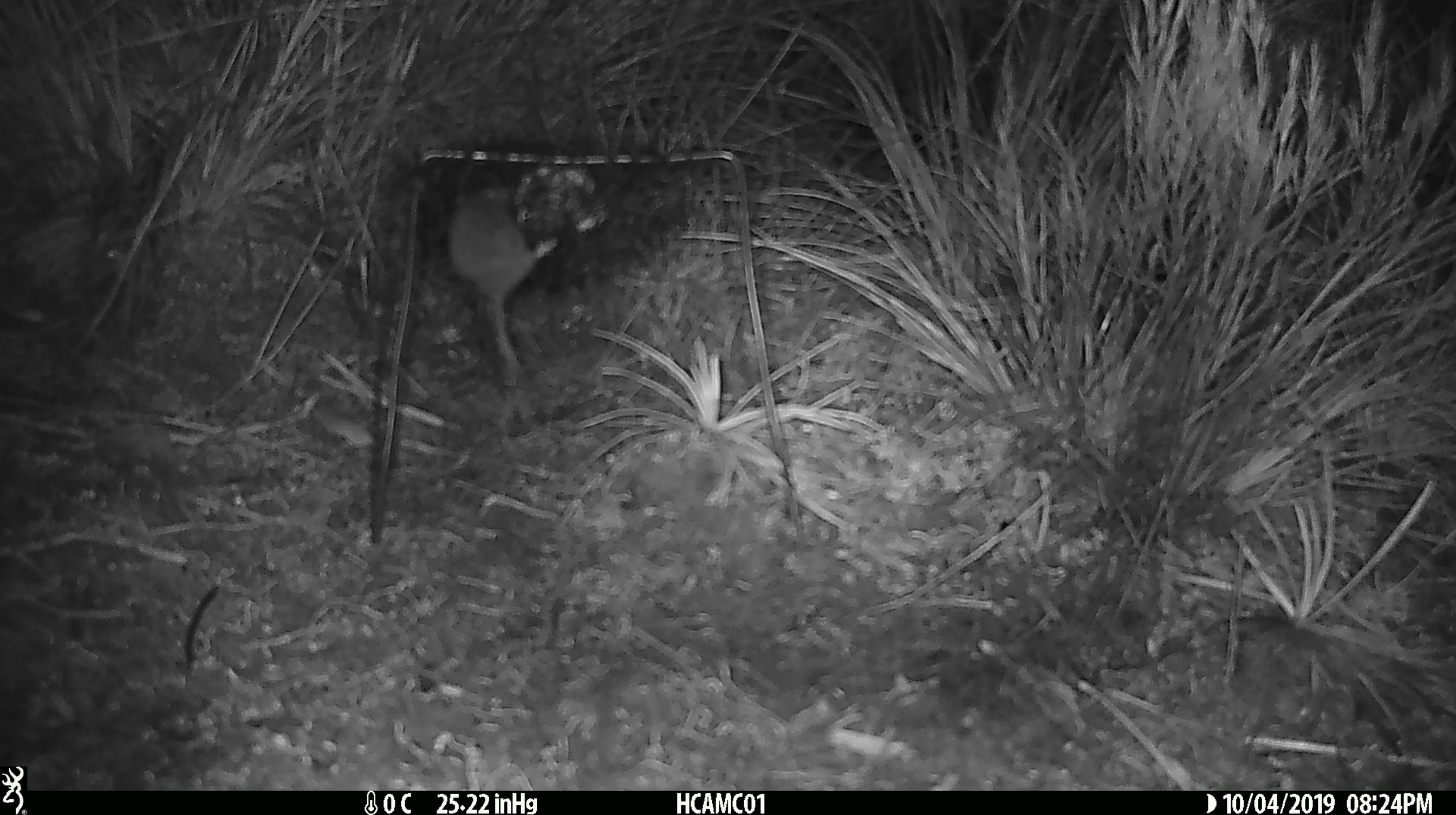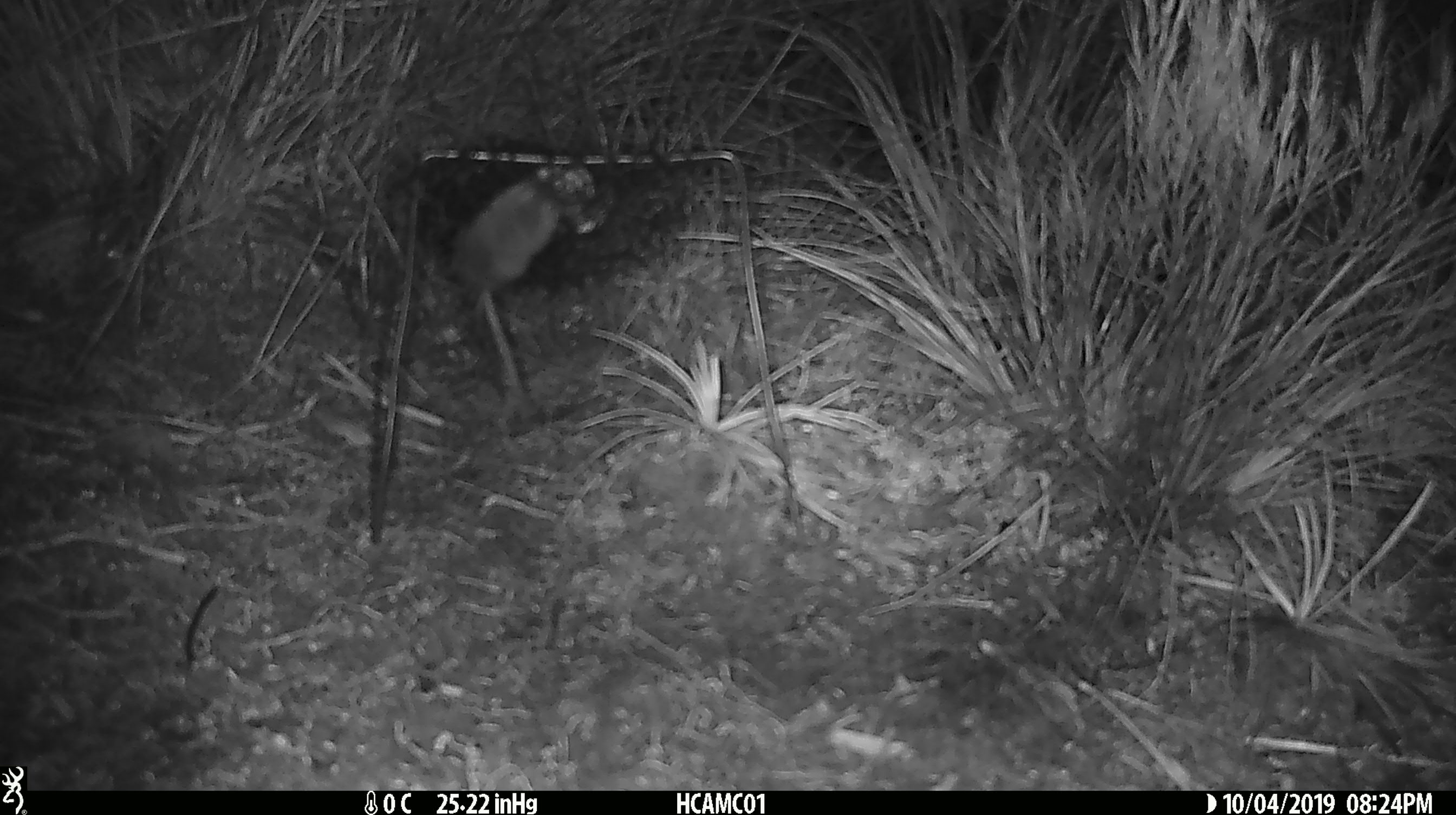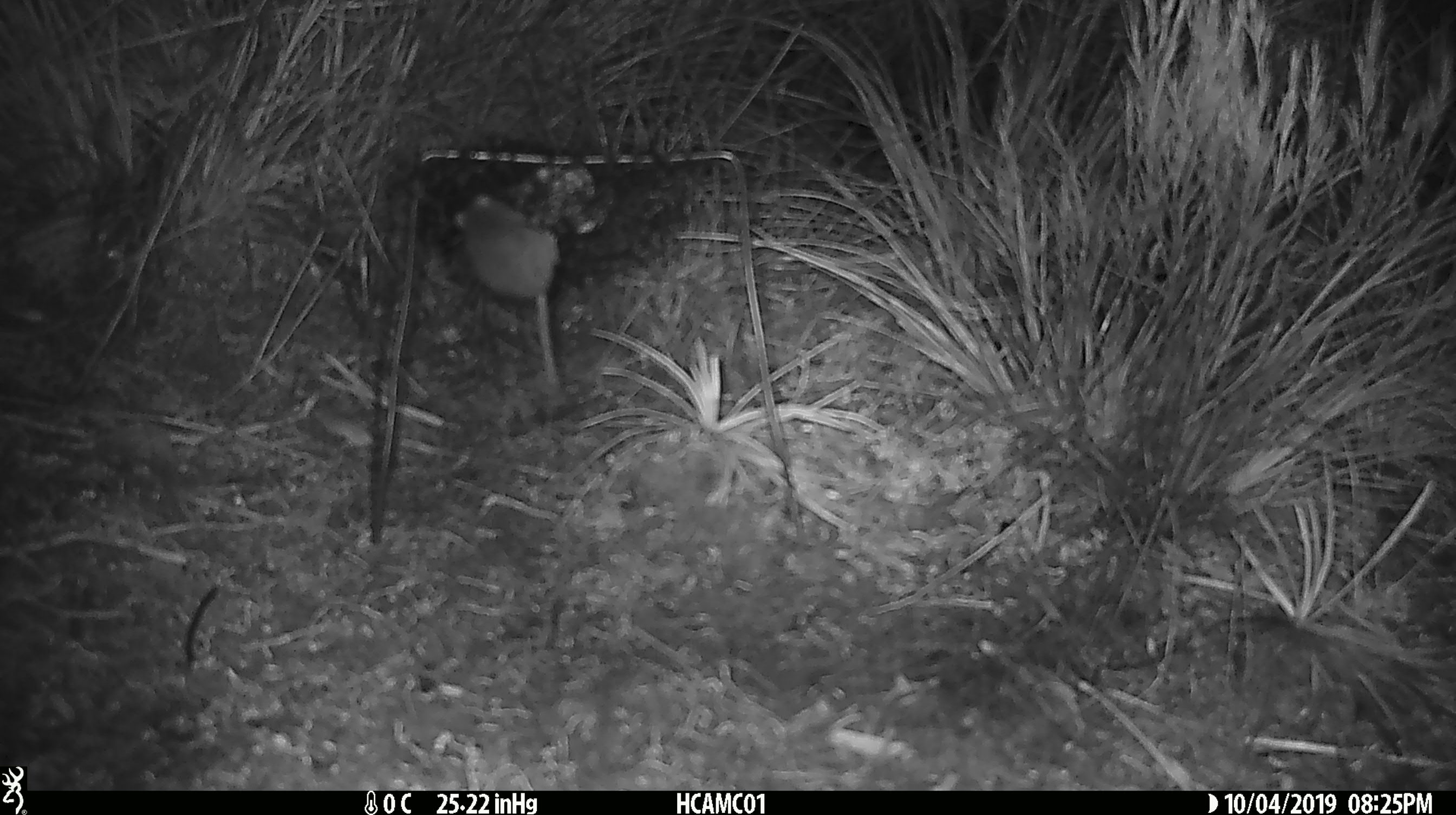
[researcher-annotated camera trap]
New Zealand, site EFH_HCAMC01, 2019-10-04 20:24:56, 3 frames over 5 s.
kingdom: Animalia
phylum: Chordata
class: Mammalia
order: Rodentia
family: Muridae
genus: Mus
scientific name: Mus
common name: mouse